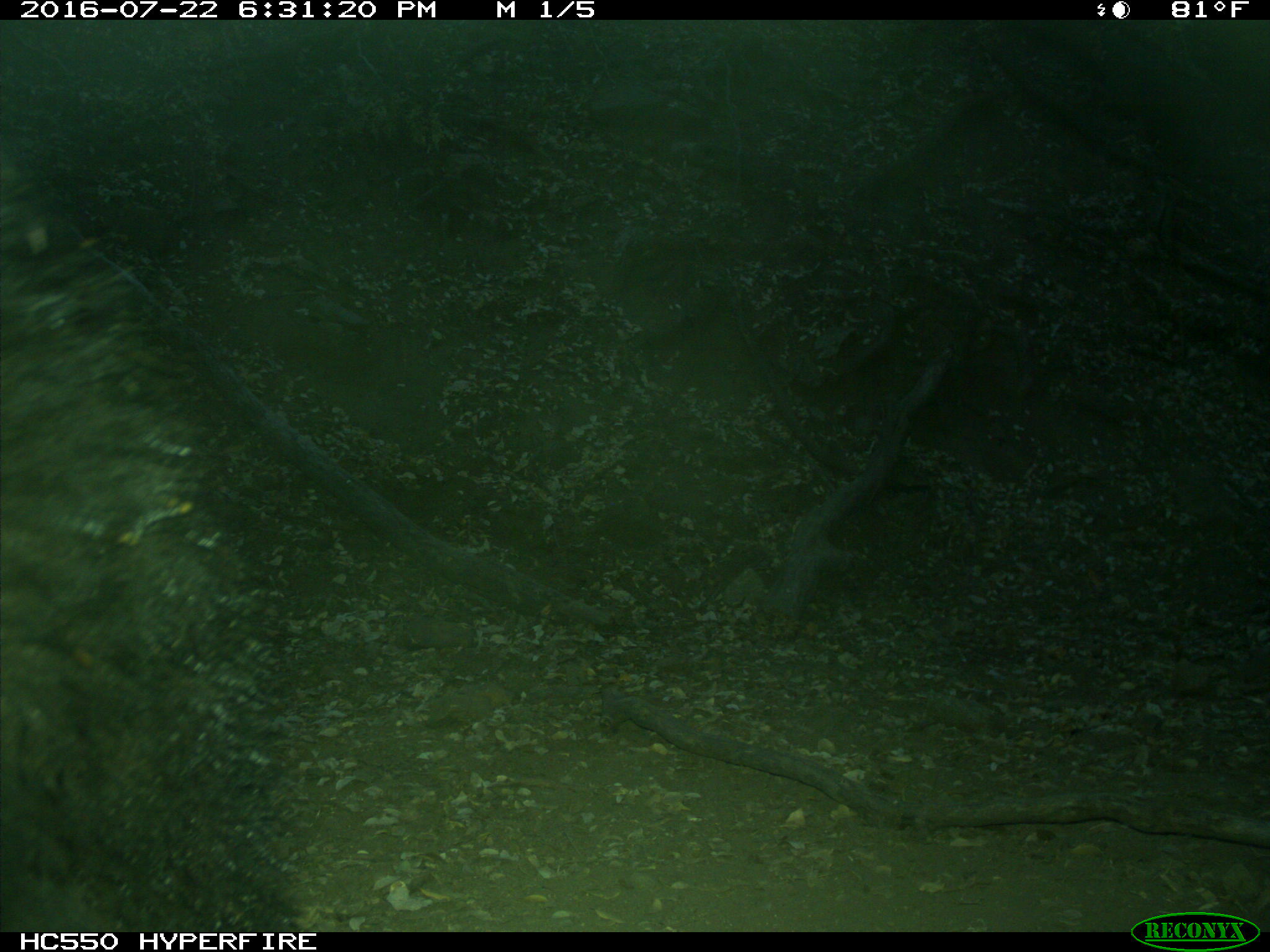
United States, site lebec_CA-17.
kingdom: Animalia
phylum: Chordata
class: Mammalia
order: Carnivora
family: Ursidae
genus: Ursus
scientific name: Ursus americanus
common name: american black bear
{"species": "Ursus americanus (american black bear)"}